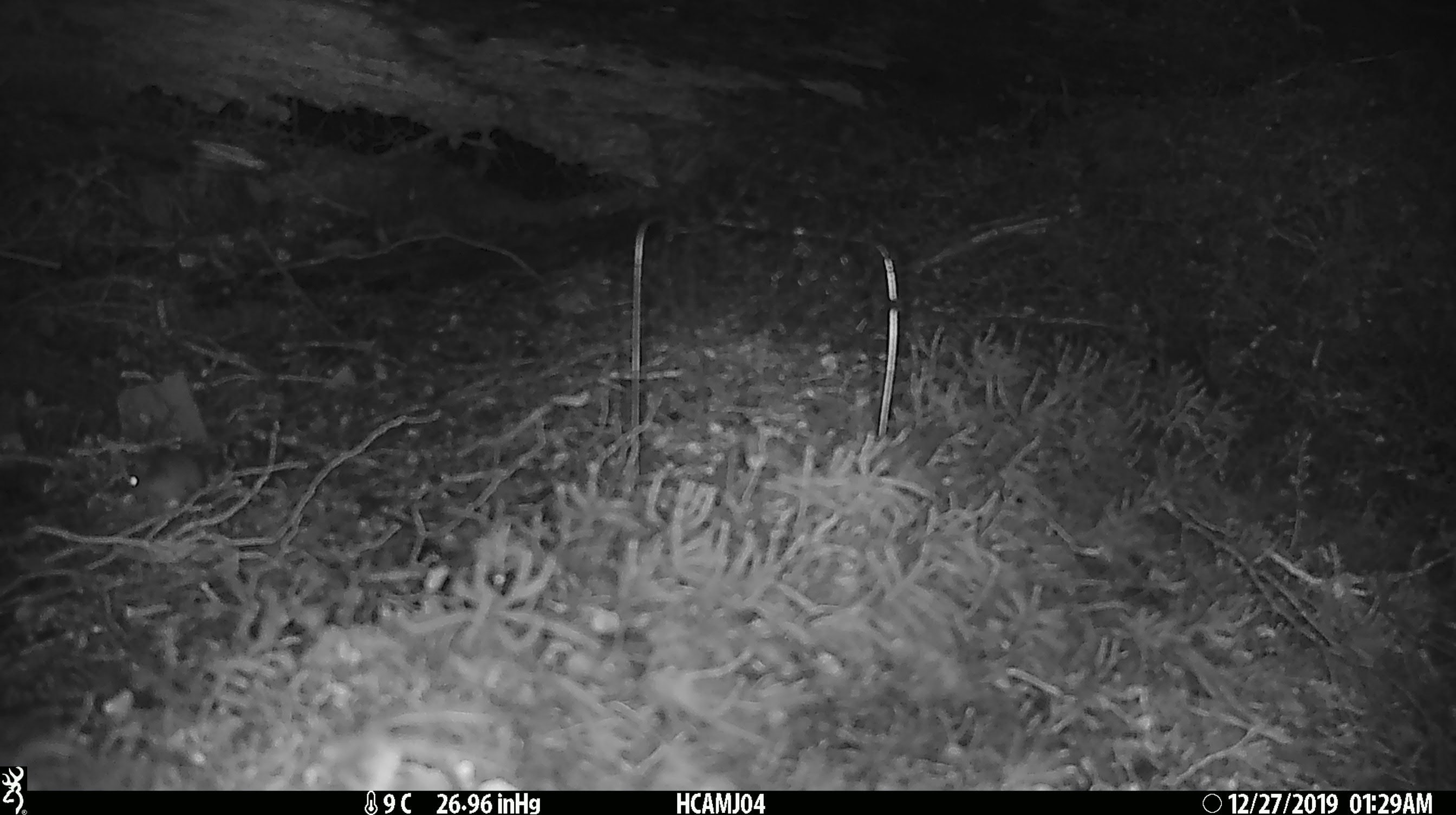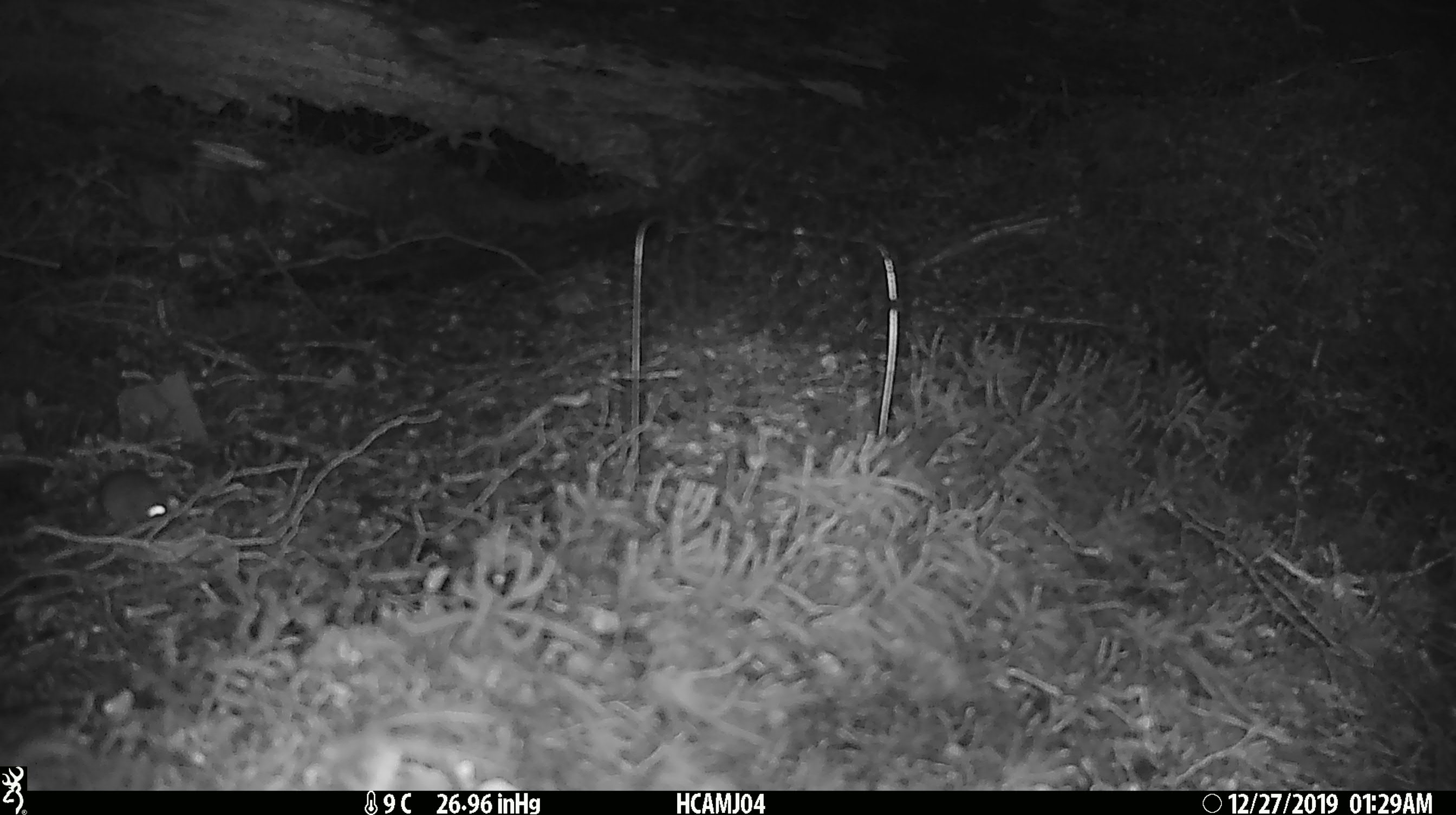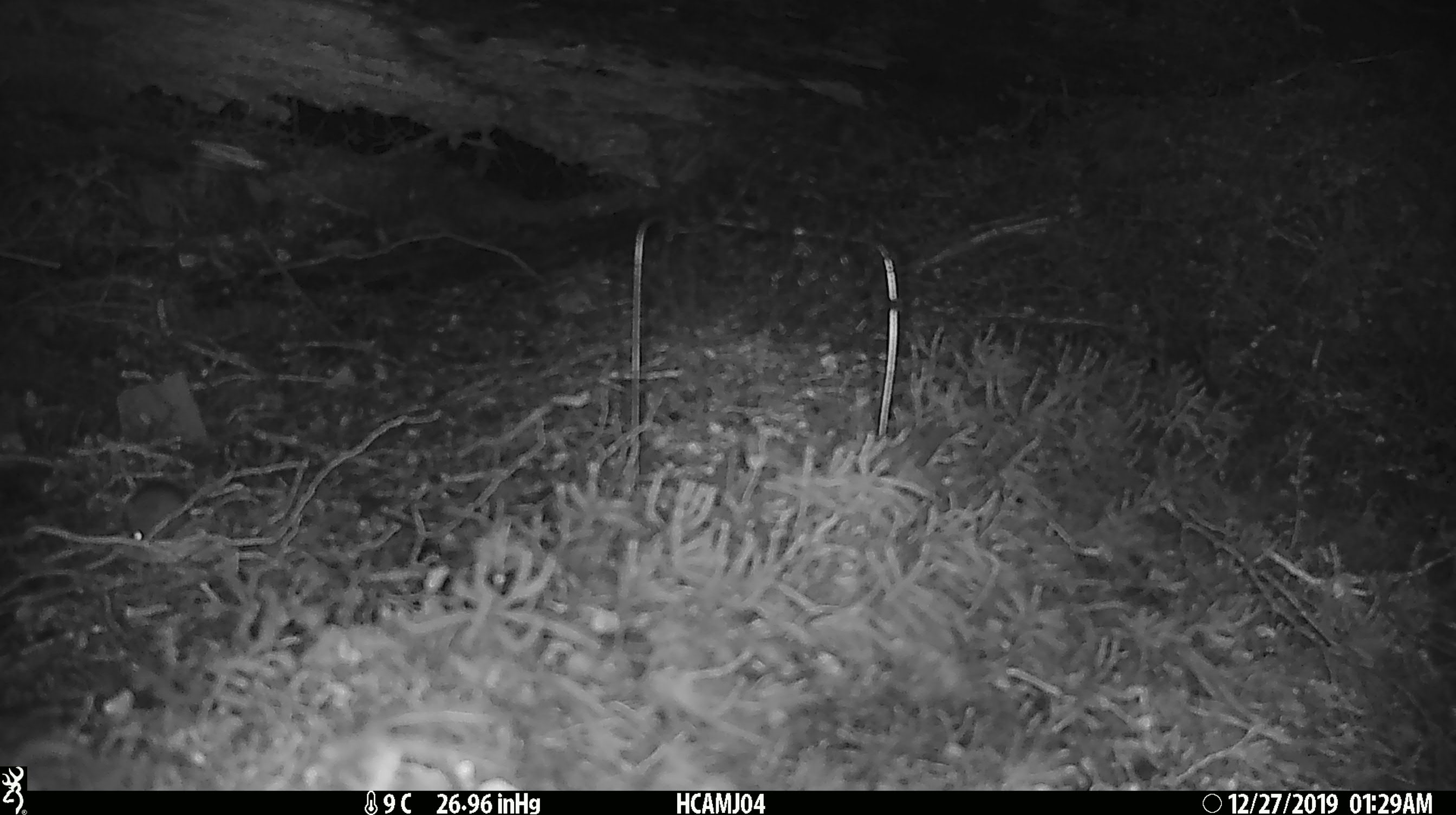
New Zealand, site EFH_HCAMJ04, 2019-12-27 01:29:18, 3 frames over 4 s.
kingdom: Animalia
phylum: Chordata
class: Mammalia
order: Rodentia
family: Muridae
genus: Mus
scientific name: Mus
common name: mouse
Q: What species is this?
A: Mouse (Mus).